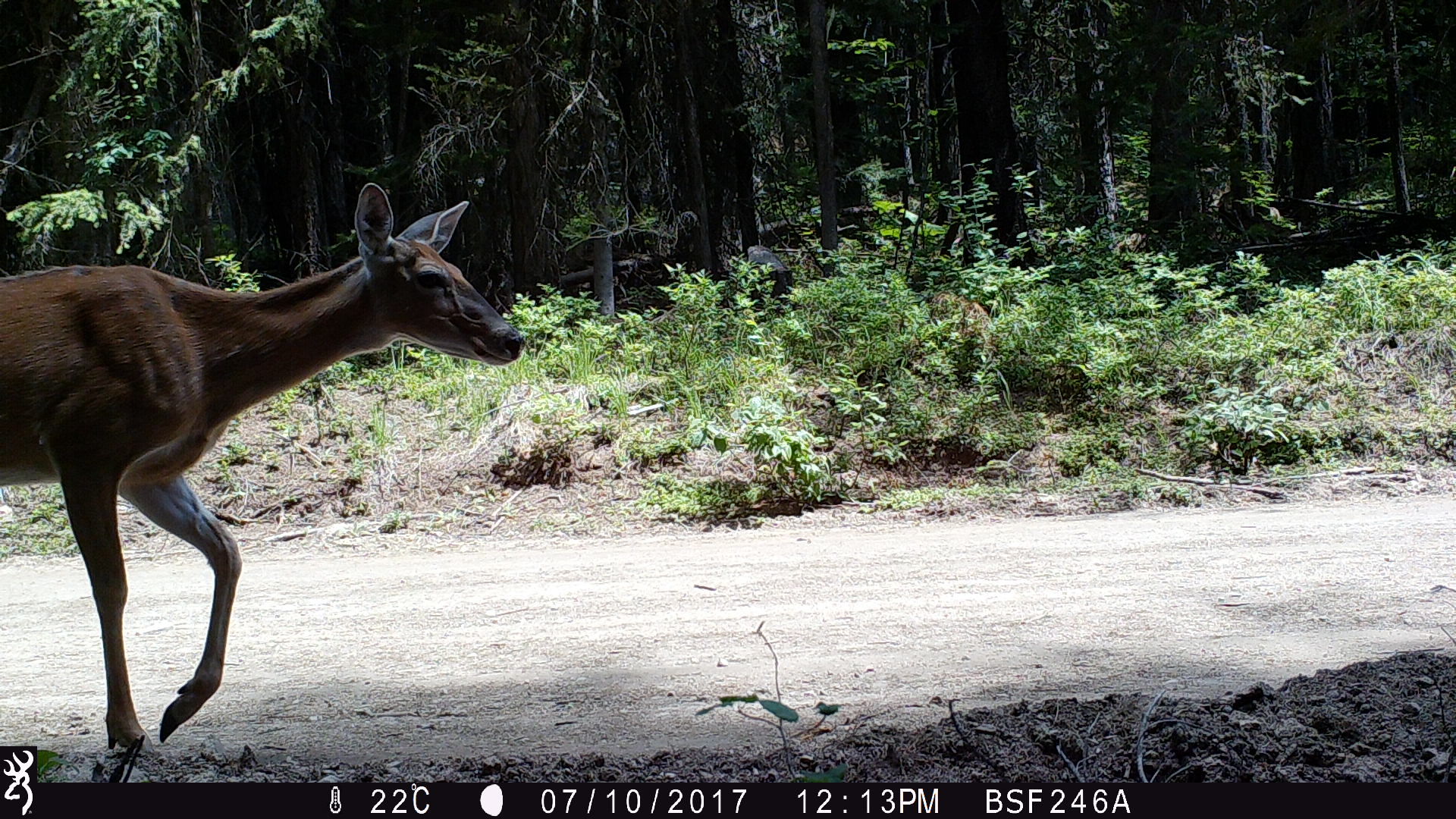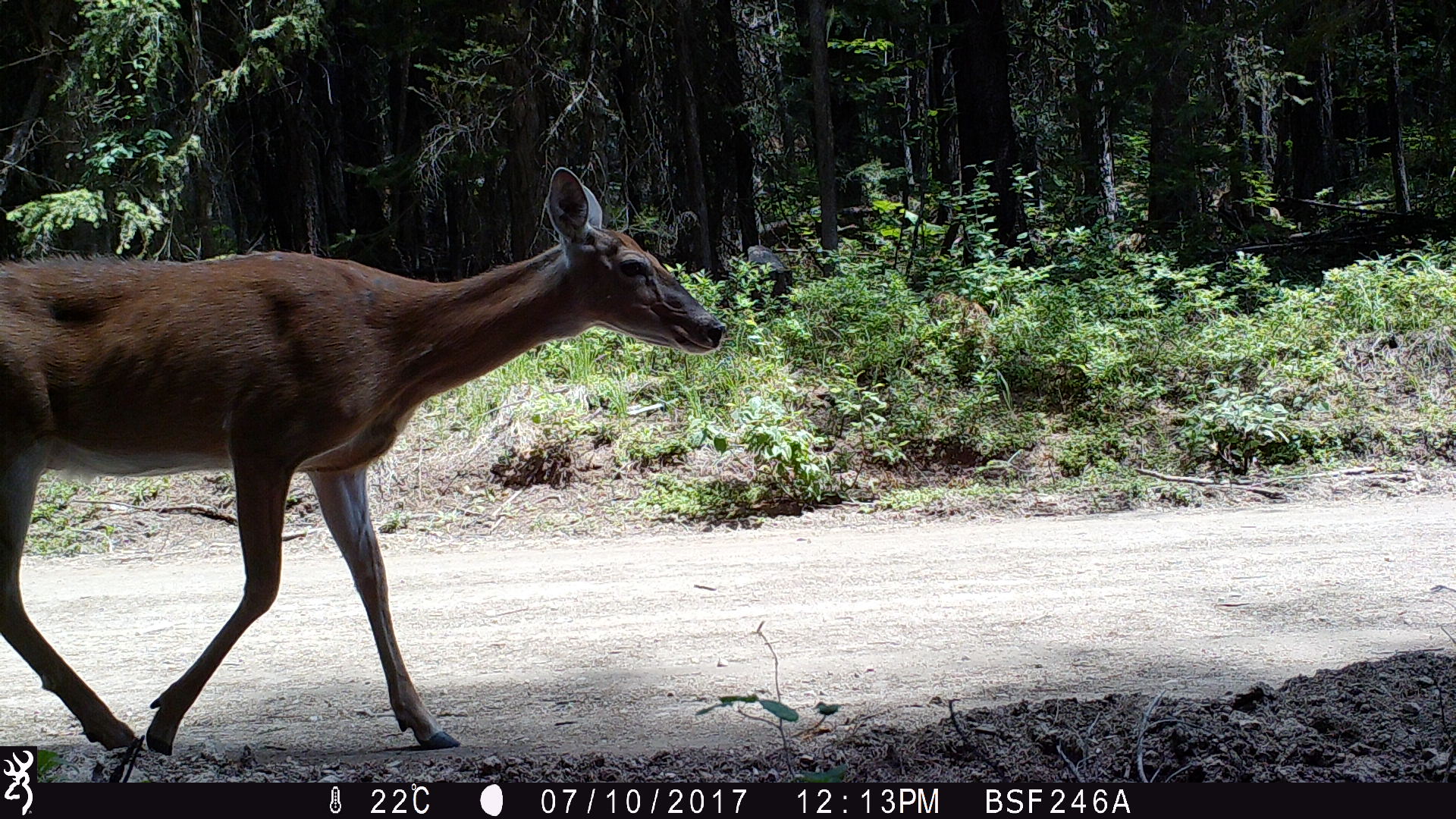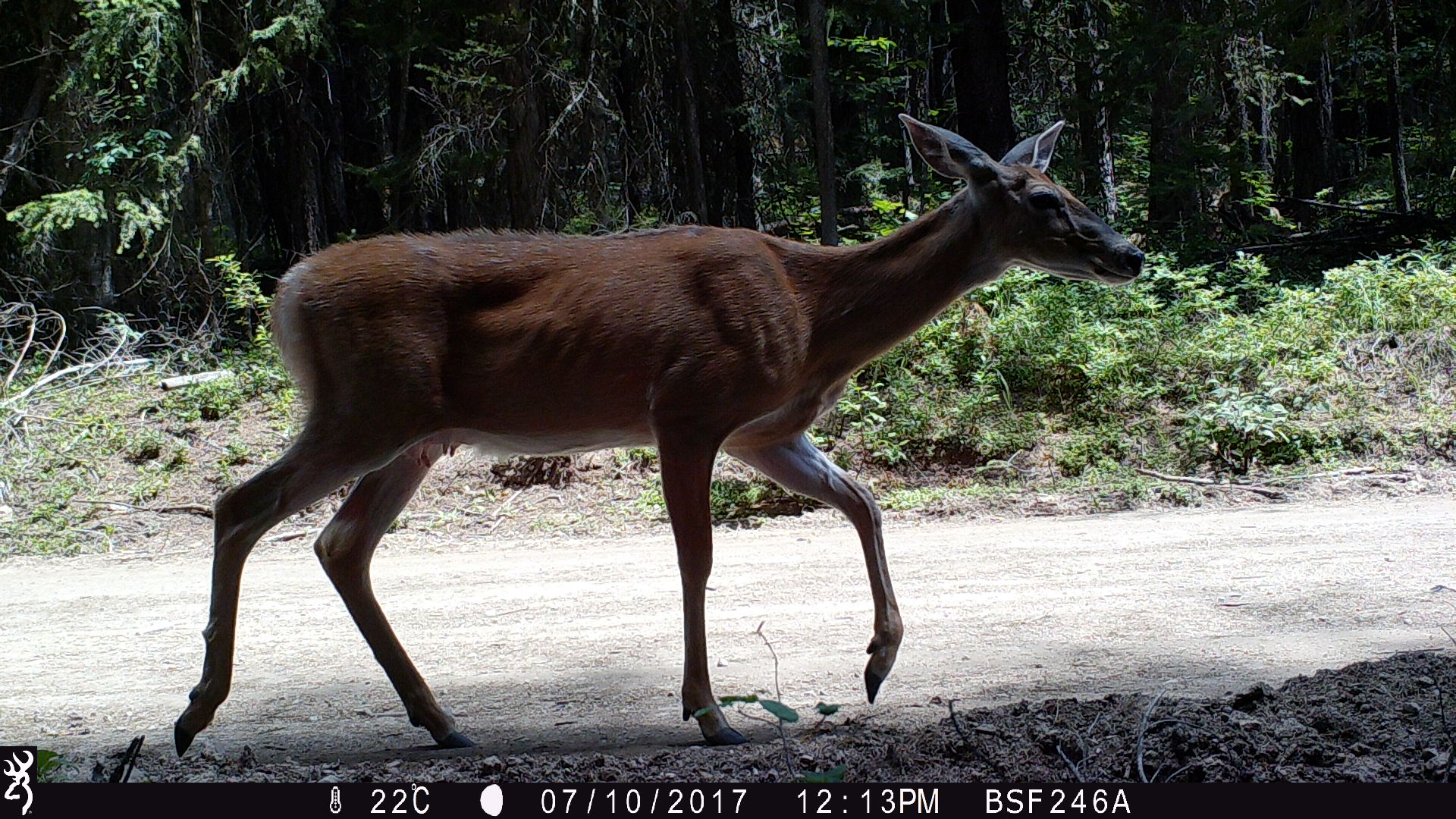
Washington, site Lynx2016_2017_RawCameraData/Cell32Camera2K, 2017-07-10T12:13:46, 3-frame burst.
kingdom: Animalia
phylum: Chordata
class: Mammalia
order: Artiodactyla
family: Cervidae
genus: Odocoileus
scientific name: Odocoileus virginianus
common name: white-tailed deer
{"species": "Odocoileus virginianus (white-tailed deer)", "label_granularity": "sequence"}